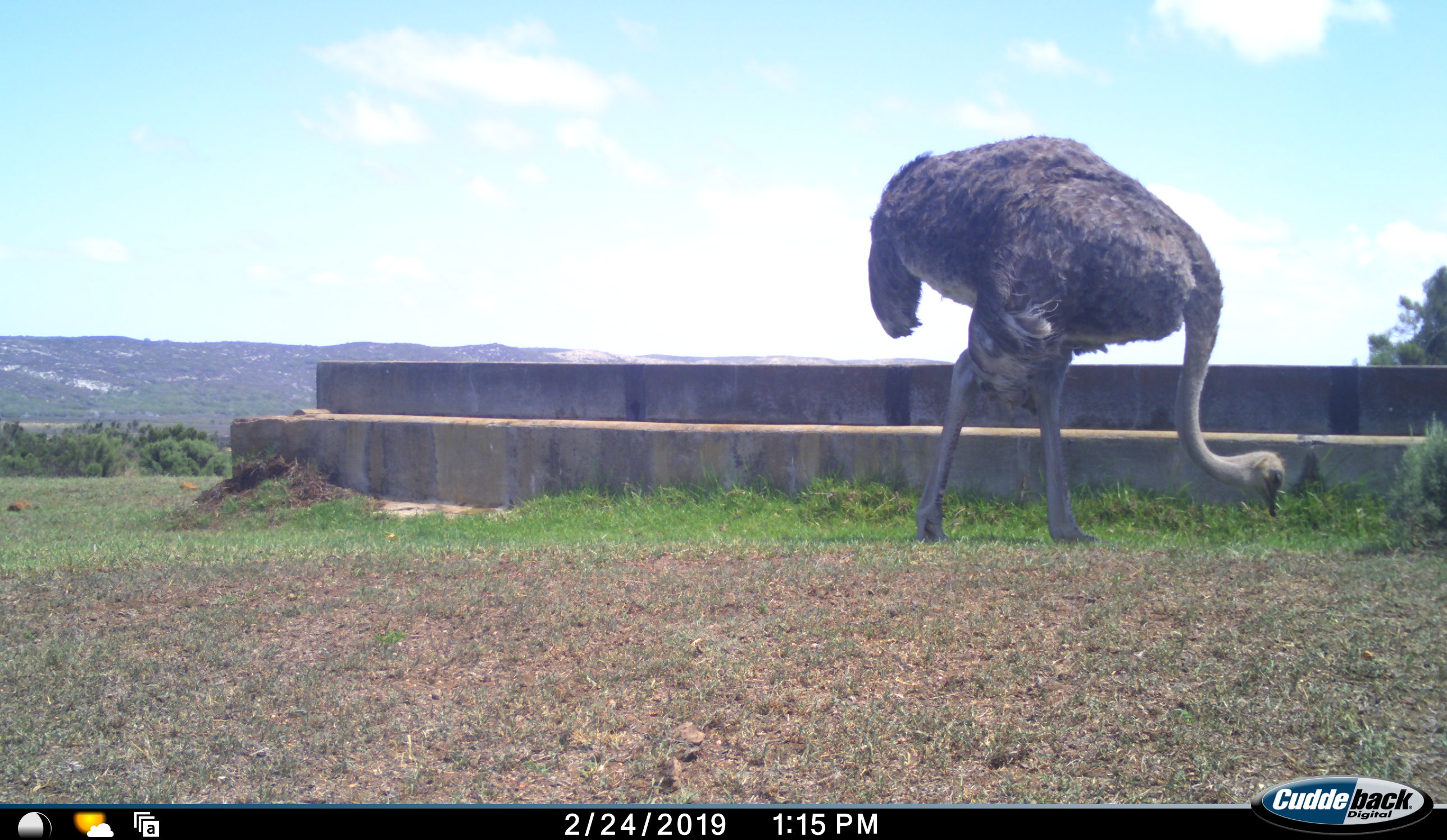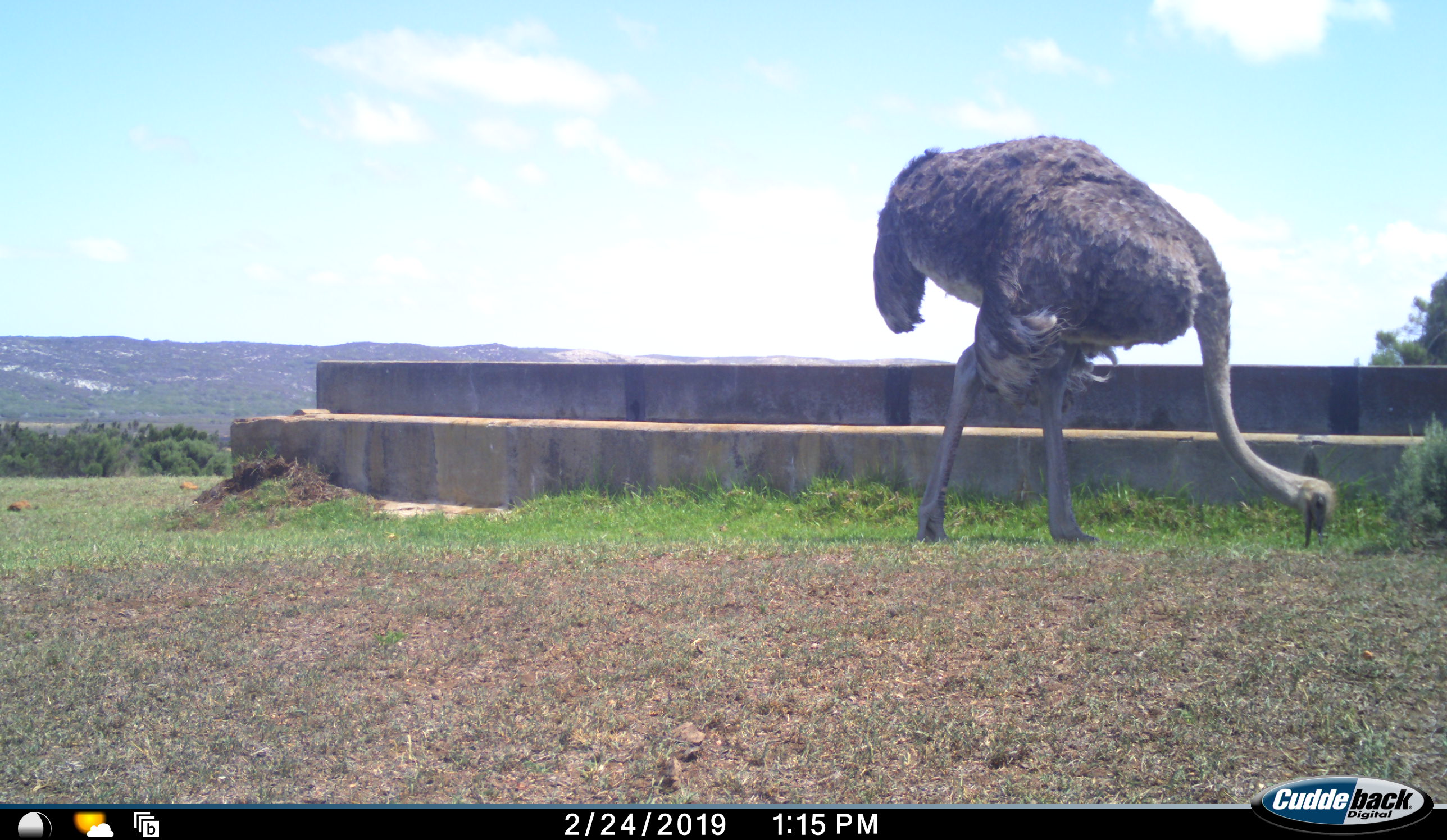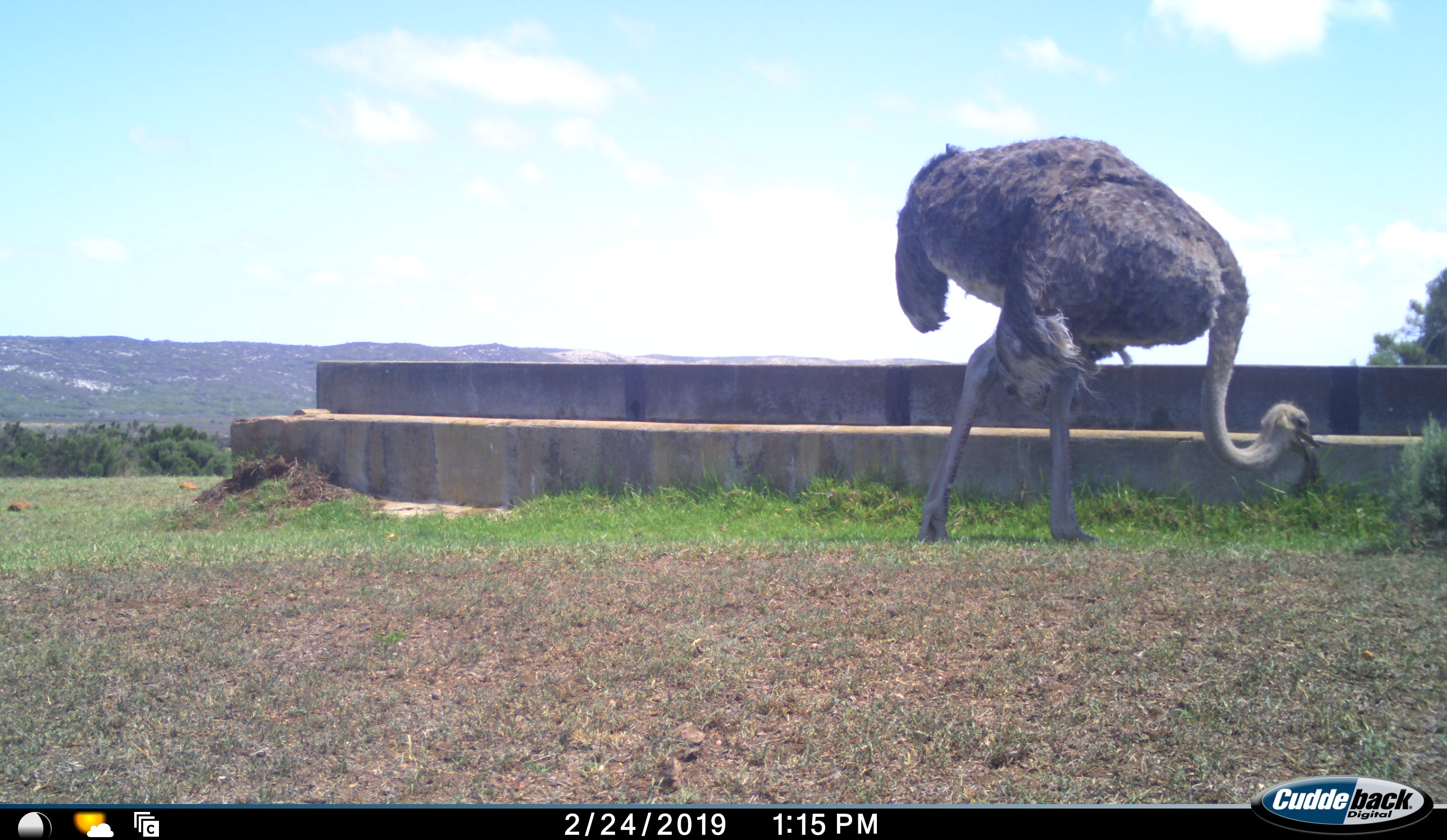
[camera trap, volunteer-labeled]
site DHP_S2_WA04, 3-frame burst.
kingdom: Animalia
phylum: Chordata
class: Aves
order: Struthioniformes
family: Struthionidae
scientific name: Struthionidae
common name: ostrich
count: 1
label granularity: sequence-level